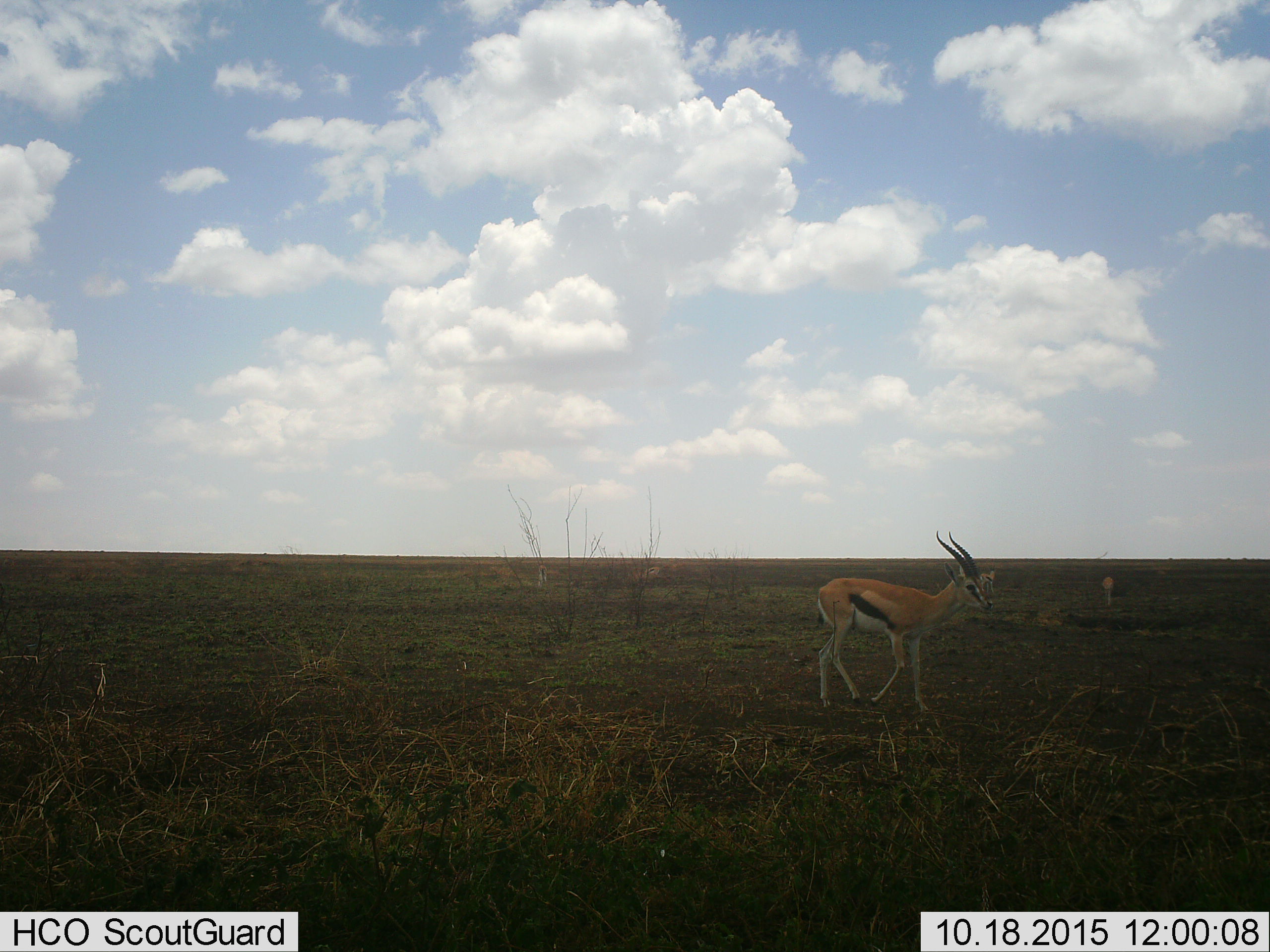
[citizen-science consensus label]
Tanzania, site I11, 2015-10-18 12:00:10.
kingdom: Animalia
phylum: Chordata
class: Mammalia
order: Artiodactyla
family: Bovidae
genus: Eudorcas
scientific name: Eudorcas thomsonii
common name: thomson's gazelle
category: gazellethomsons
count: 2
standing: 67%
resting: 0%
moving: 44%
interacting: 0%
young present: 0%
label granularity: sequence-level